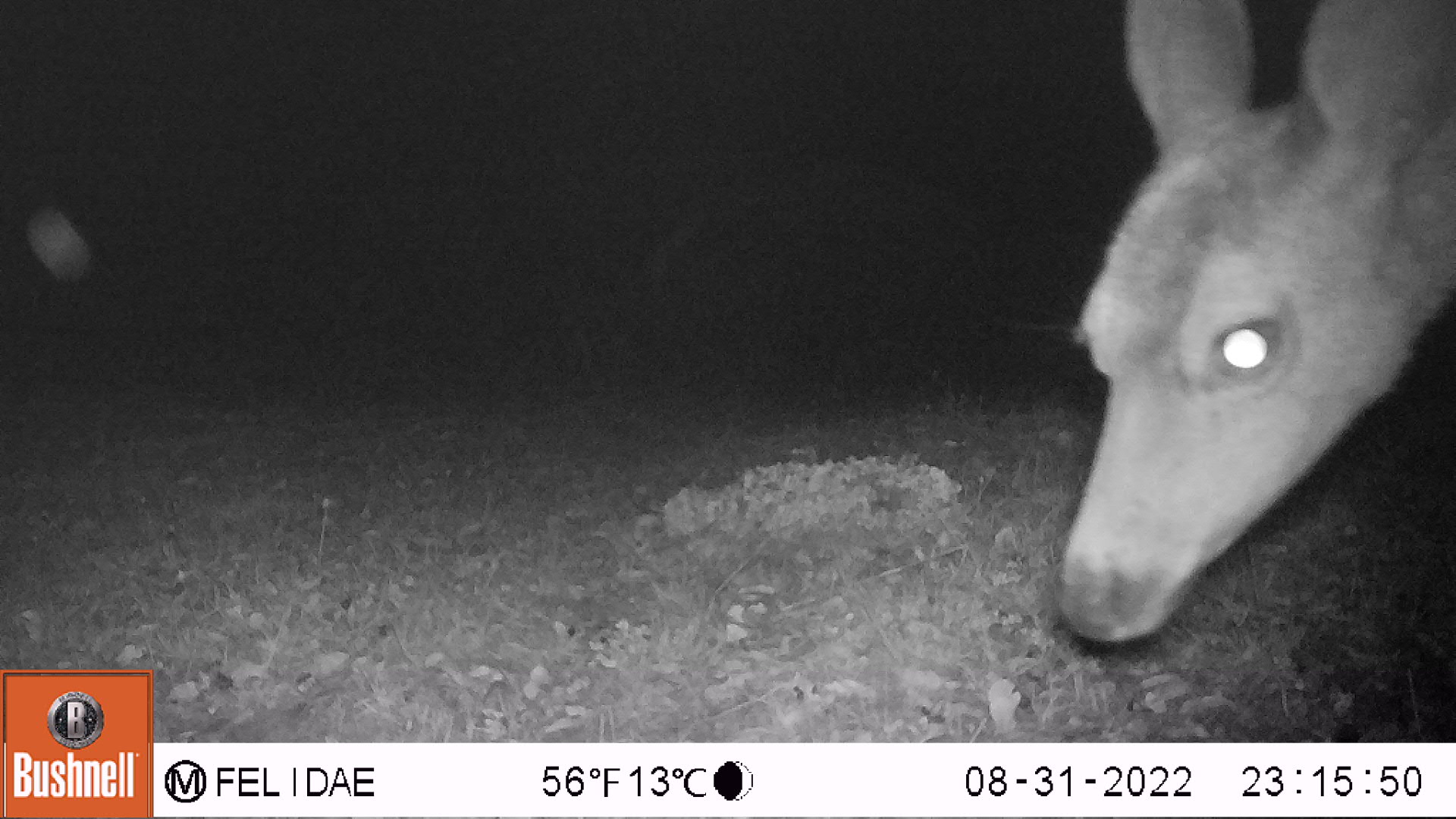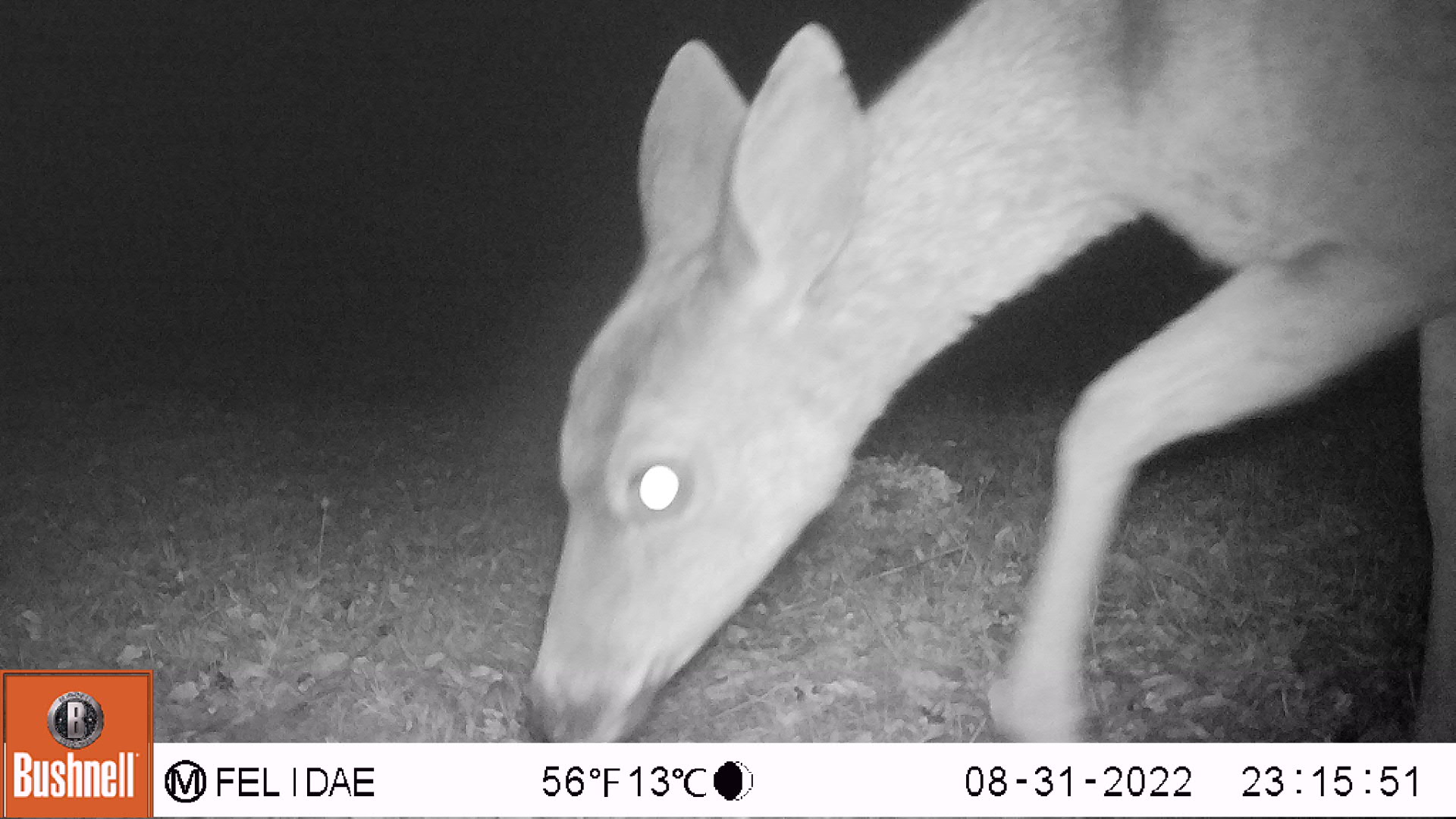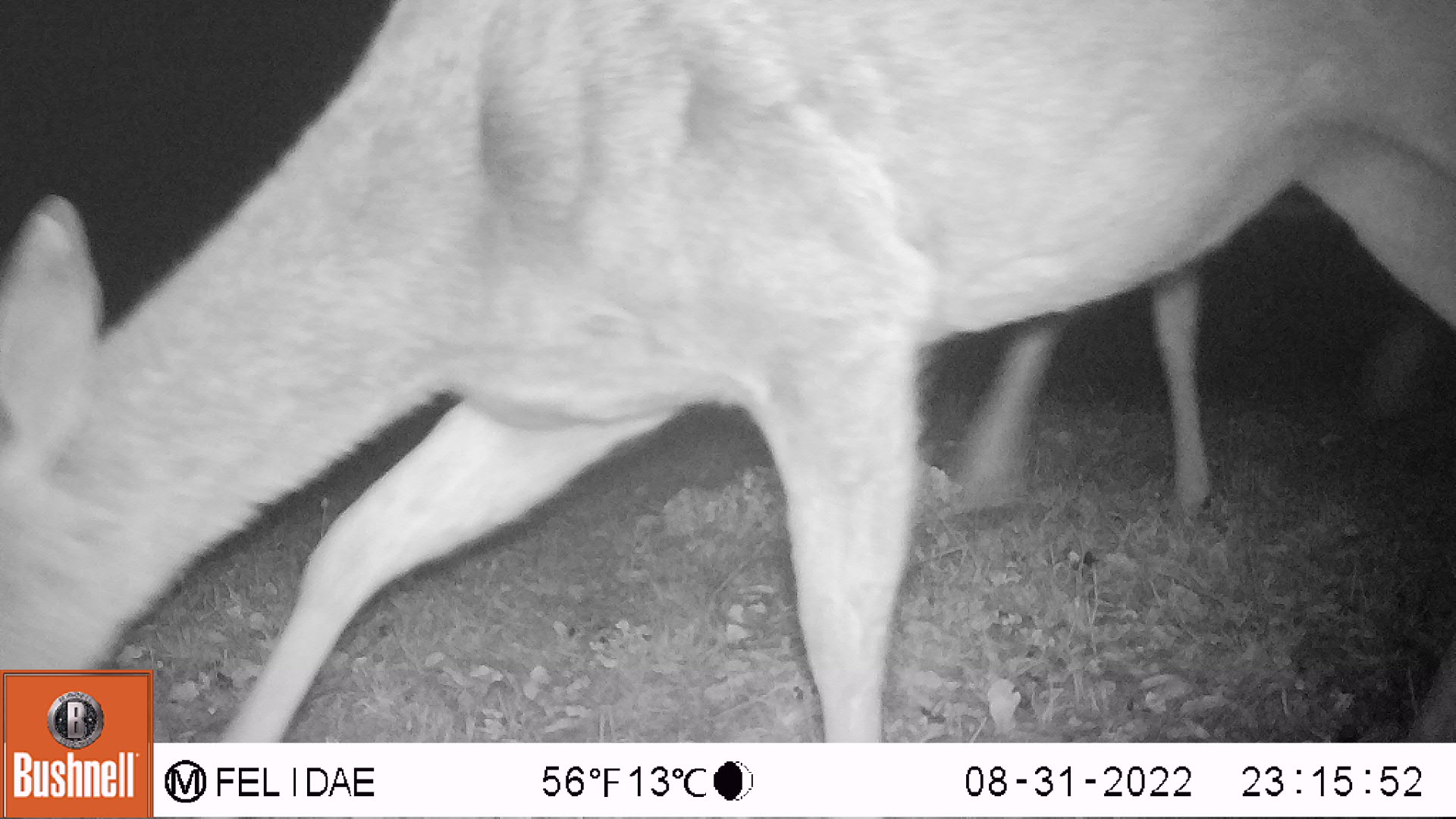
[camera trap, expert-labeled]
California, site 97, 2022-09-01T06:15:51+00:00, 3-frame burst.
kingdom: Animalia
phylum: Chordata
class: Mammalia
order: Artiodactyla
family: Cervidae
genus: Odocoileus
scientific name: Odocoileus hemionus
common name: mule deer